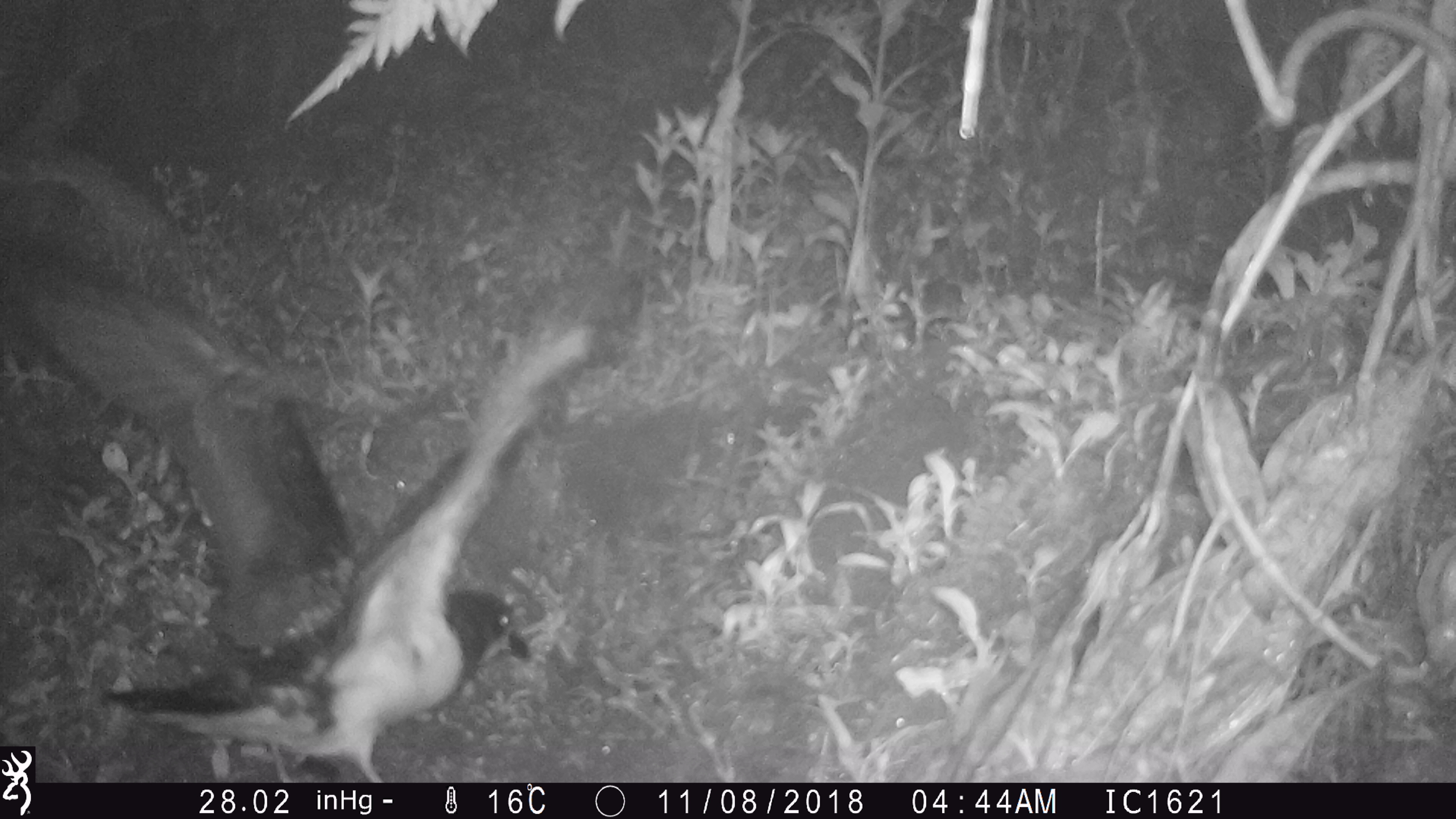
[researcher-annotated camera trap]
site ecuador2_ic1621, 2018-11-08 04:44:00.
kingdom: Animalia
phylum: Chordata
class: Aves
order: Procellariiformes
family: Procellariidae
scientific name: Procellariidae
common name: petrel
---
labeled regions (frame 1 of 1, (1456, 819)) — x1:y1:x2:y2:
petrel: 1:218:639:786